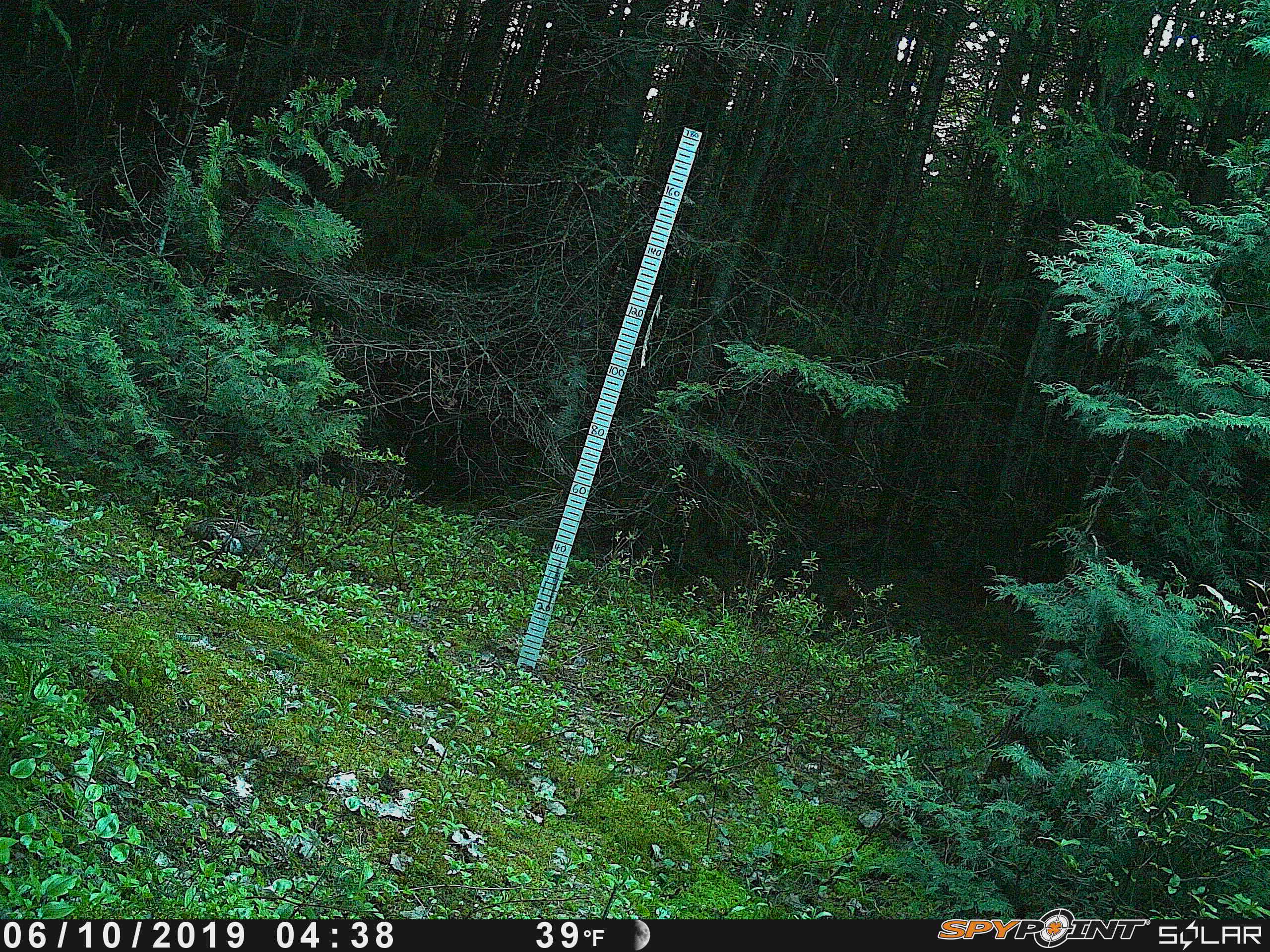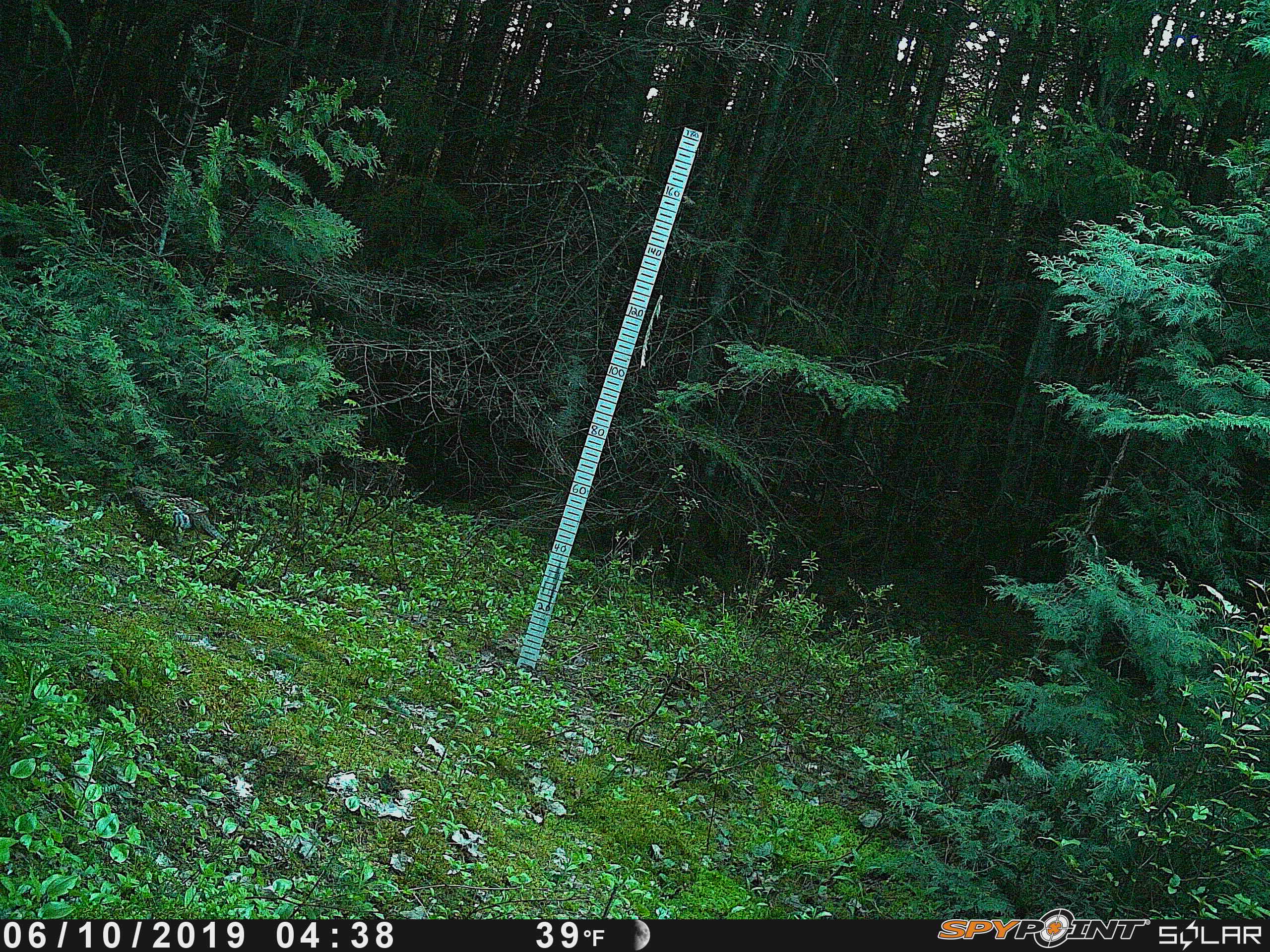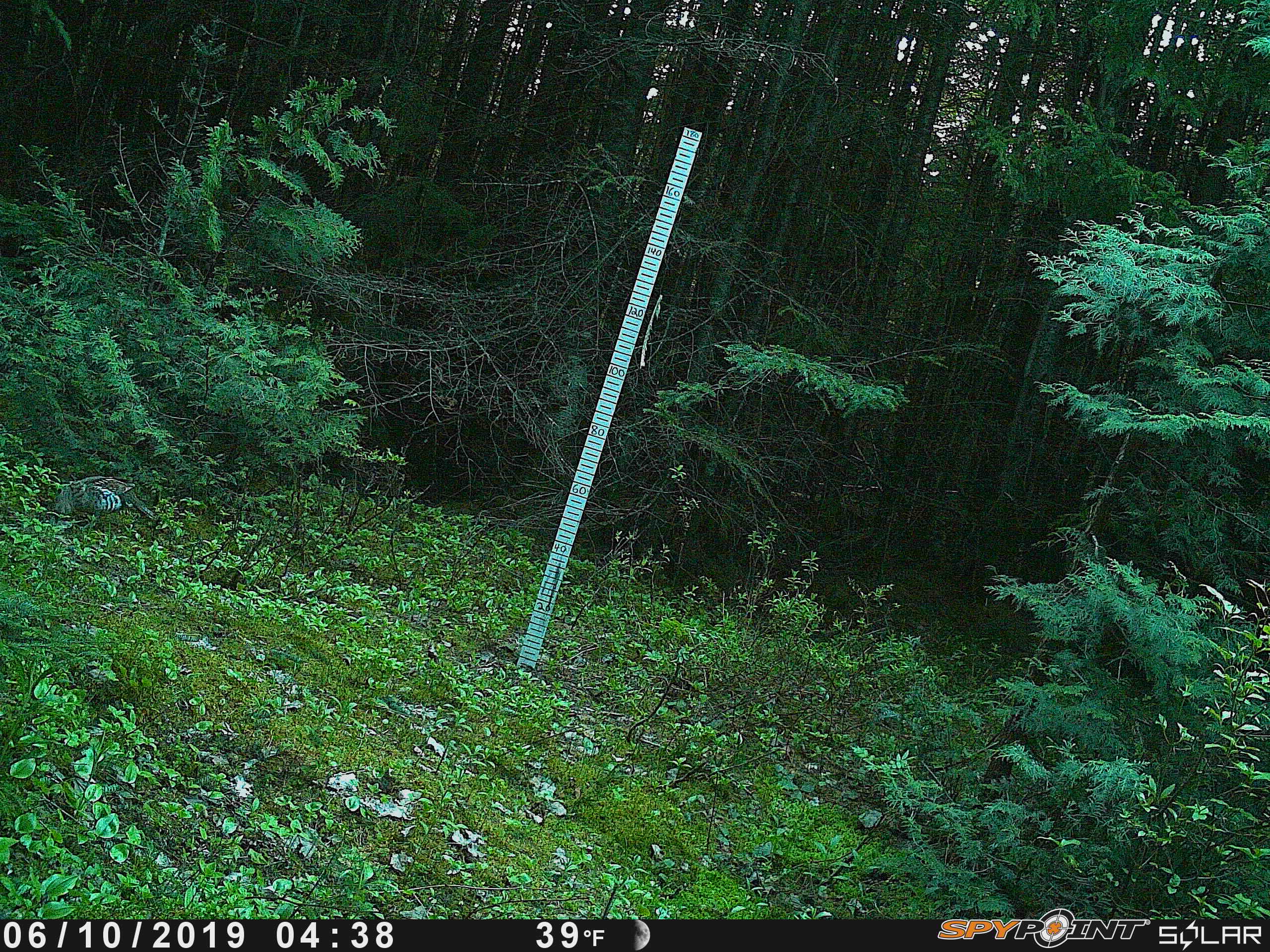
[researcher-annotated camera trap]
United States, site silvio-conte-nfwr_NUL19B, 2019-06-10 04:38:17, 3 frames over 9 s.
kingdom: Animalia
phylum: Chordata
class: Aves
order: Galliformes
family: Phasianidae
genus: Bonasa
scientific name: Bonasa umbellus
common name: ruffed grouse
Ruffed grouse (Bonasa umbellus).